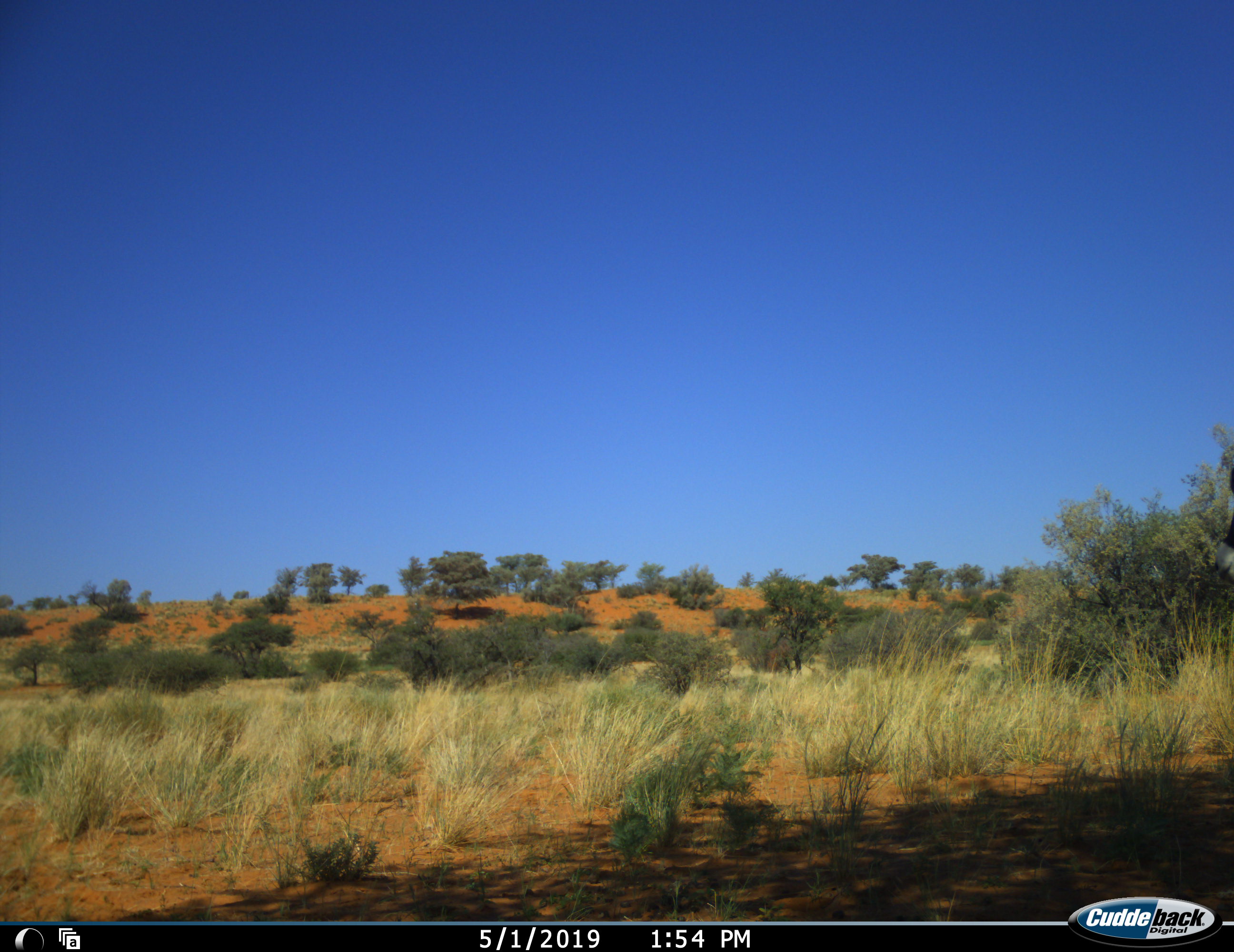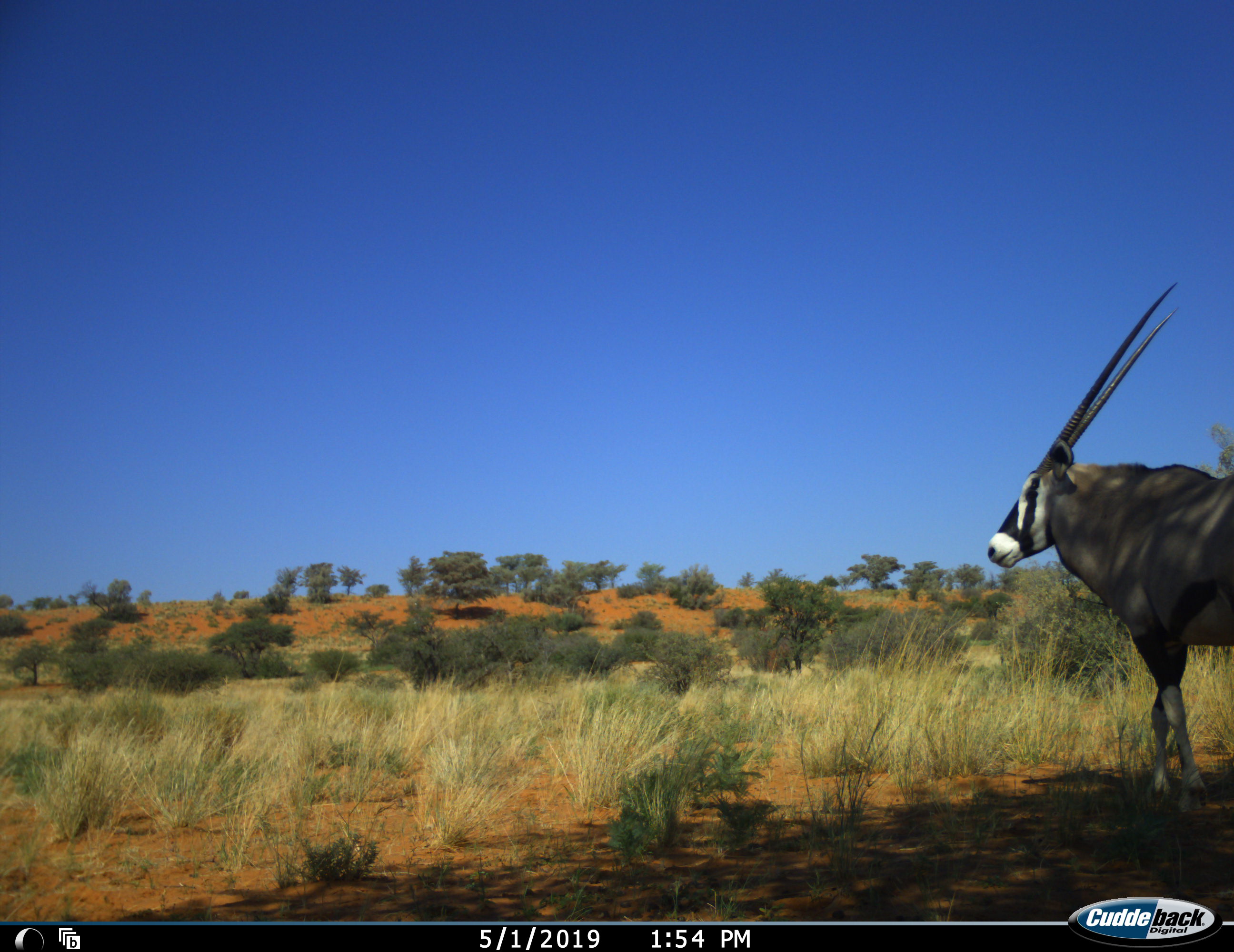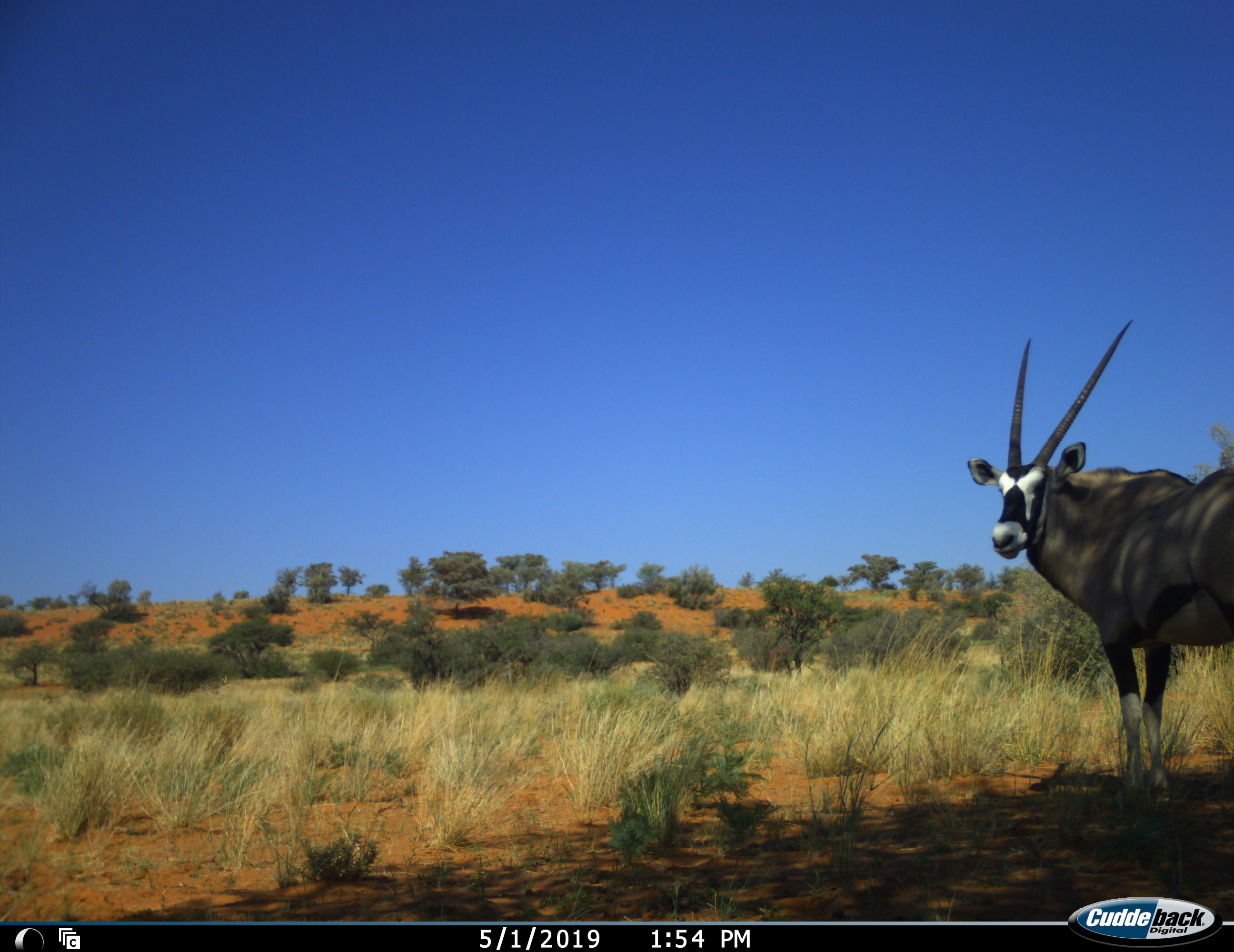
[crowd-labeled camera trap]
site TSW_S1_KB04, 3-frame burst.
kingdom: Animalia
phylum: Chordata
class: Mammalia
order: Artiodactyla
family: Bovidae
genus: Oryx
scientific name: Oryx gazella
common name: gemsbok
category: oryx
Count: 1.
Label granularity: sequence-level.